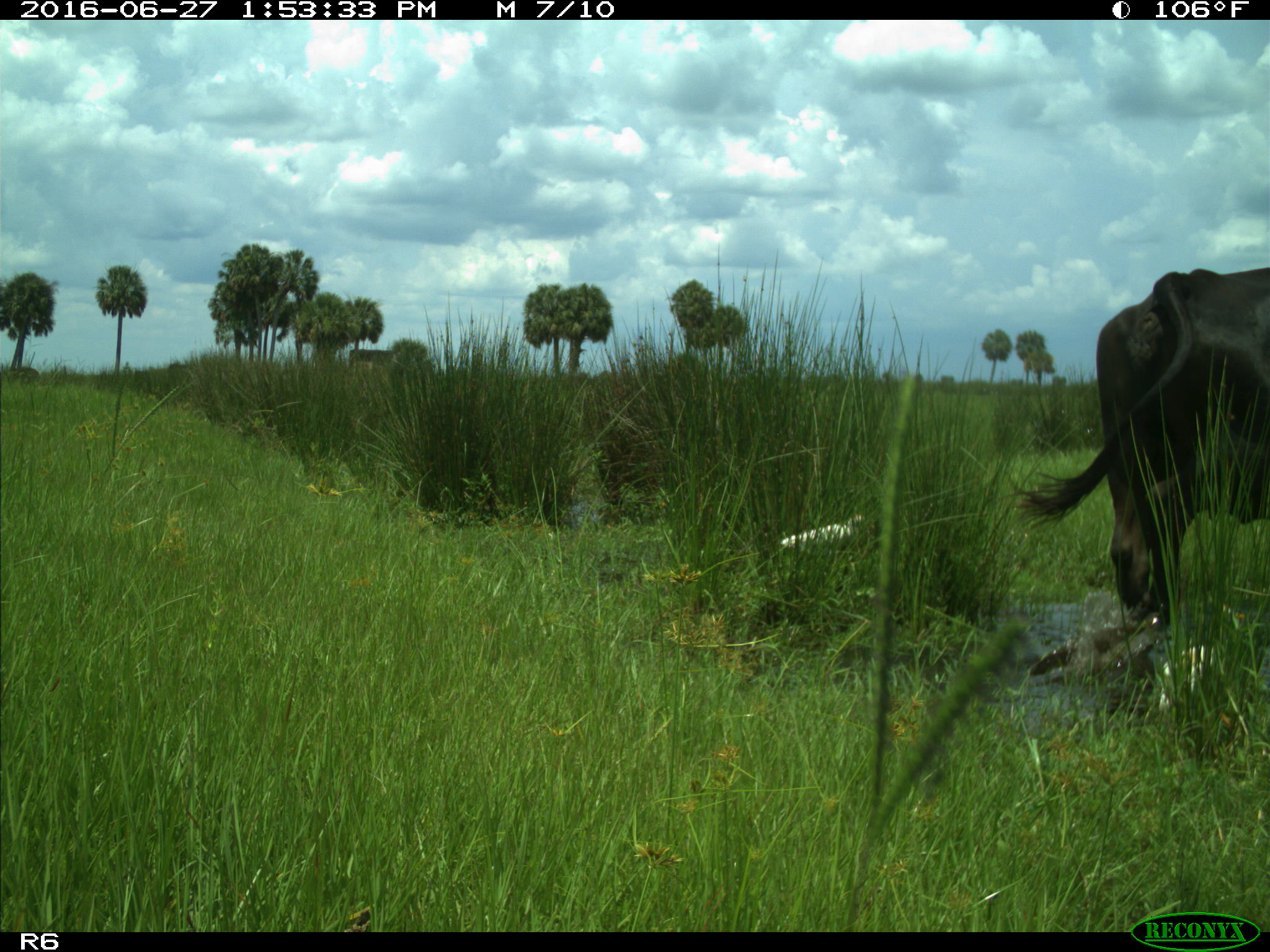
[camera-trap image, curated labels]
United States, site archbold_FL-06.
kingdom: Animalia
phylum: Chordata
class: Mammalia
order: Artiodactyla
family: Bovidae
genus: Bos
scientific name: Bos taurus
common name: domestic cow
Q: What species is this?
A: Bos taurus (domestic cow).